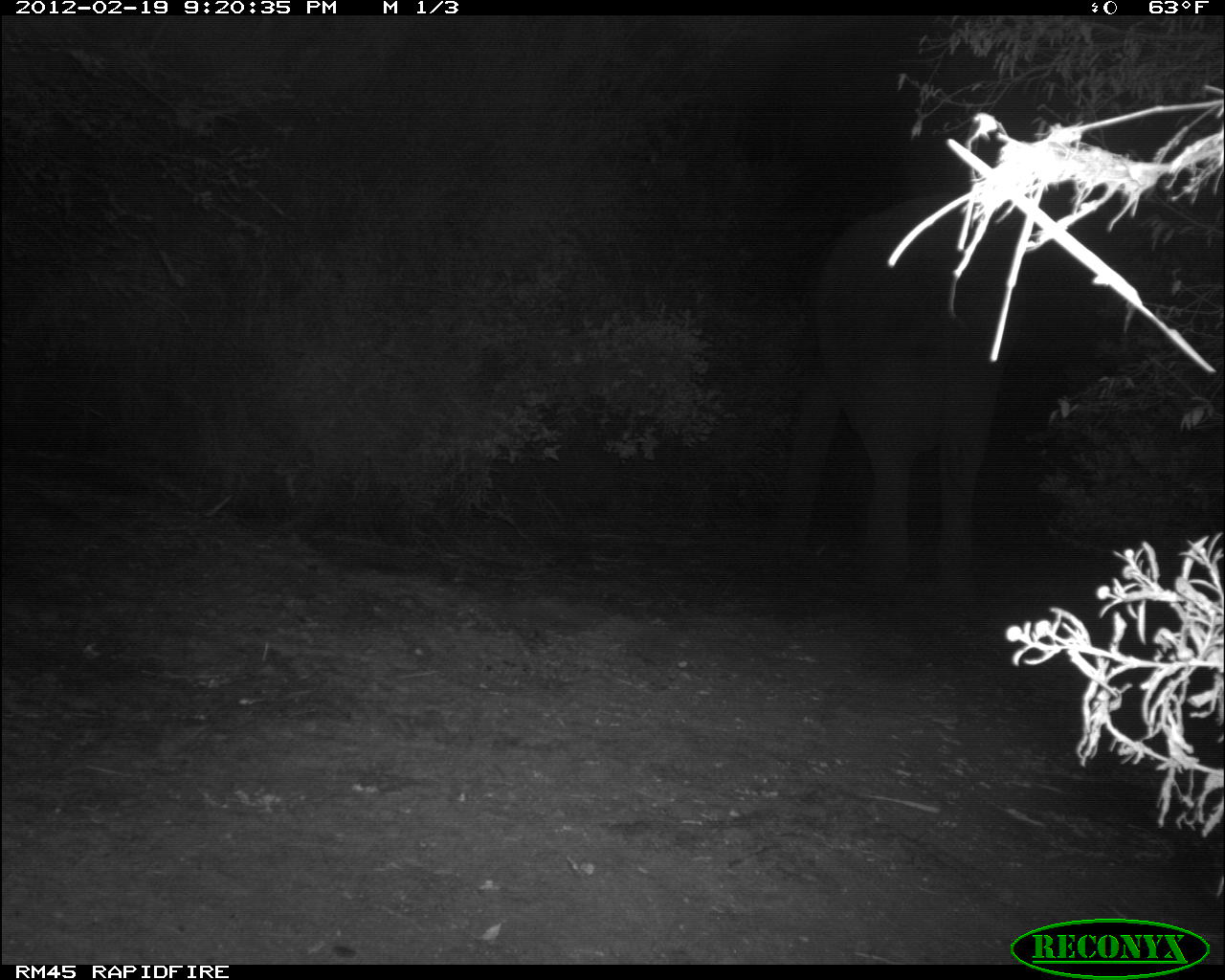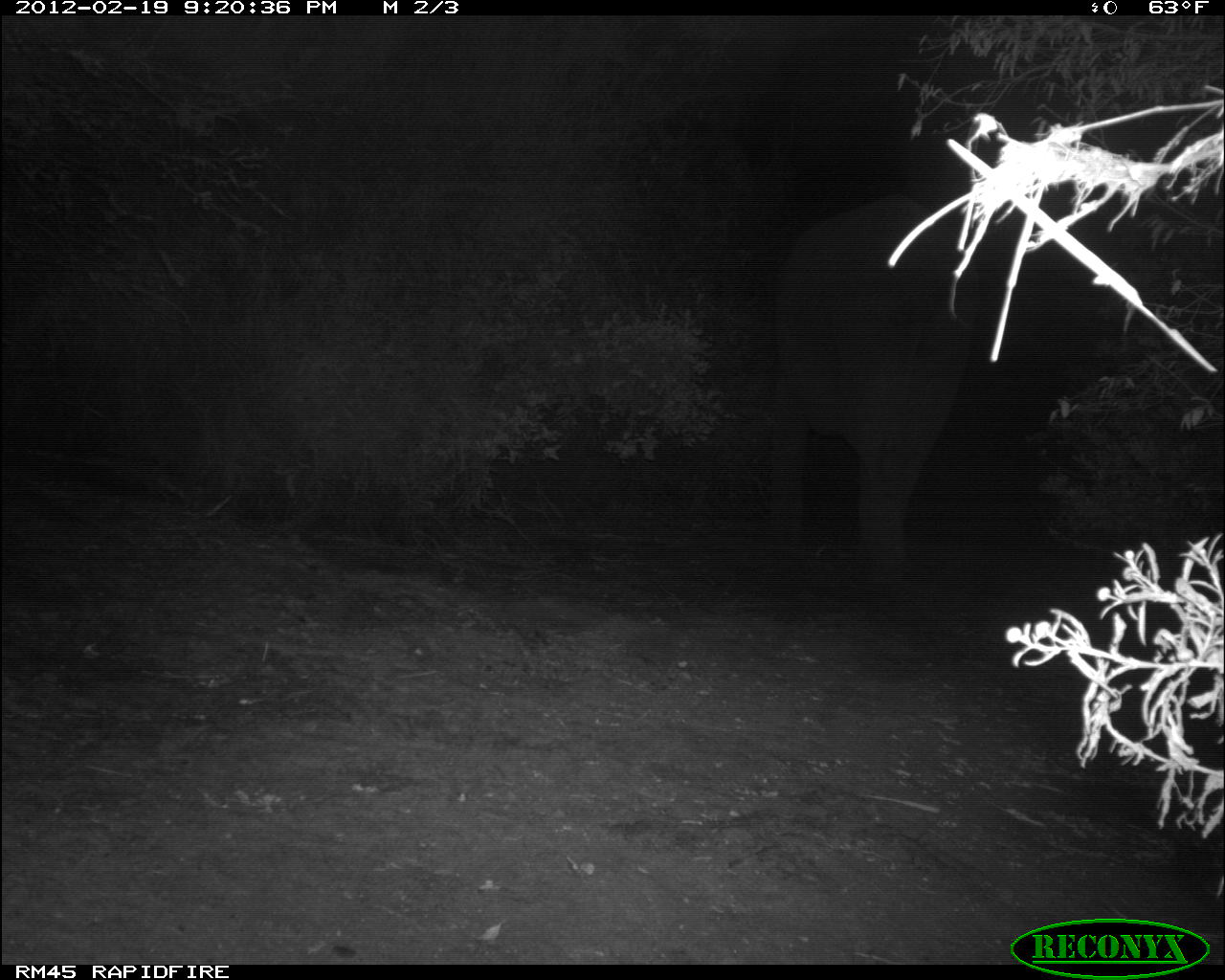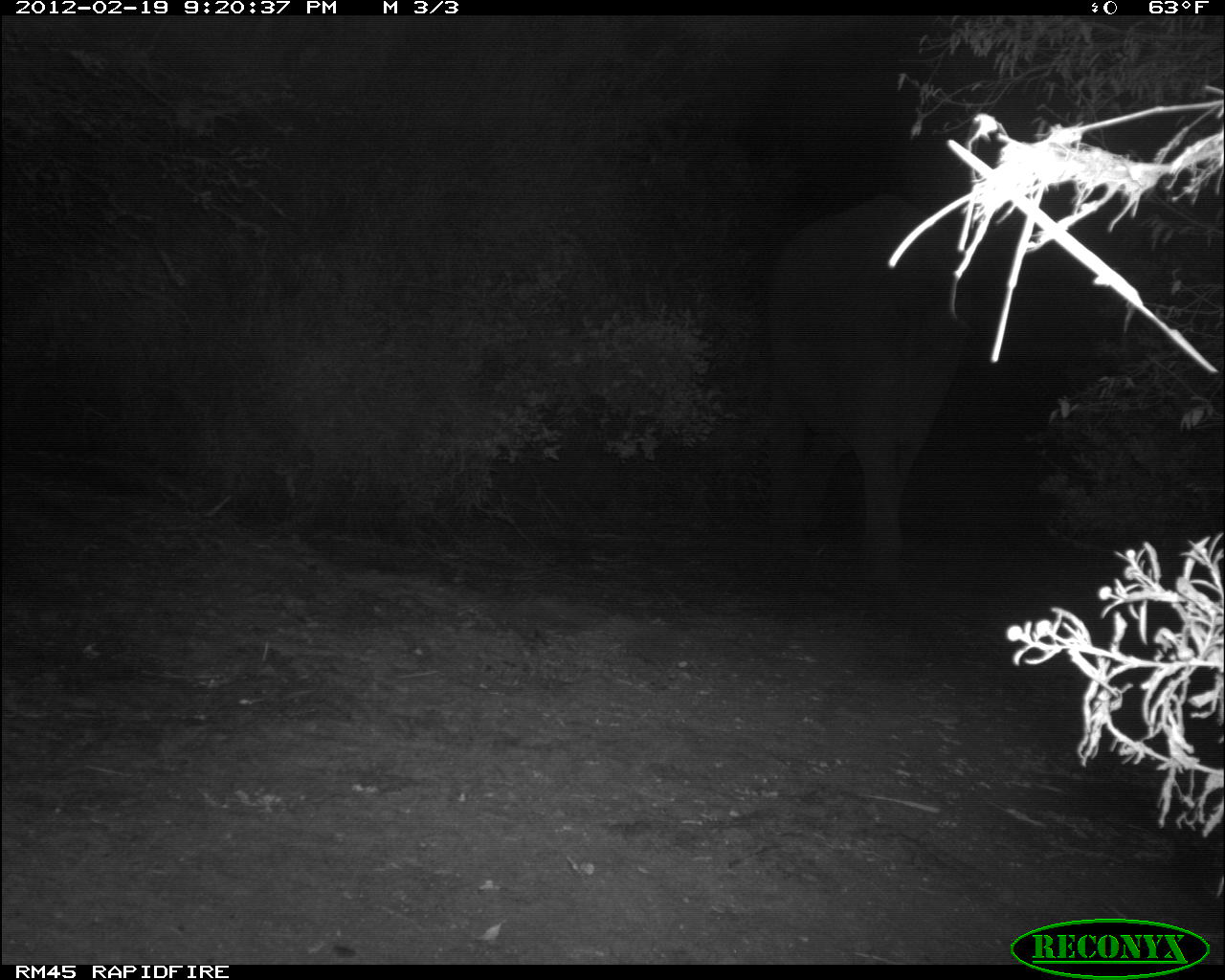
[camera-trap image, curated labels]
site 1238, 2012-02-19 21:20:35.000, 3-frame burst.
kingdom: Animalia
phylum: Chordata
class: Mammalia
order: Proboscidea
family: Elephantidae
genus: Loxodonta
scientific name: Loxodonta africana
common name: african bush elephant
Loxodonta africana (african bush elephant), count 1.